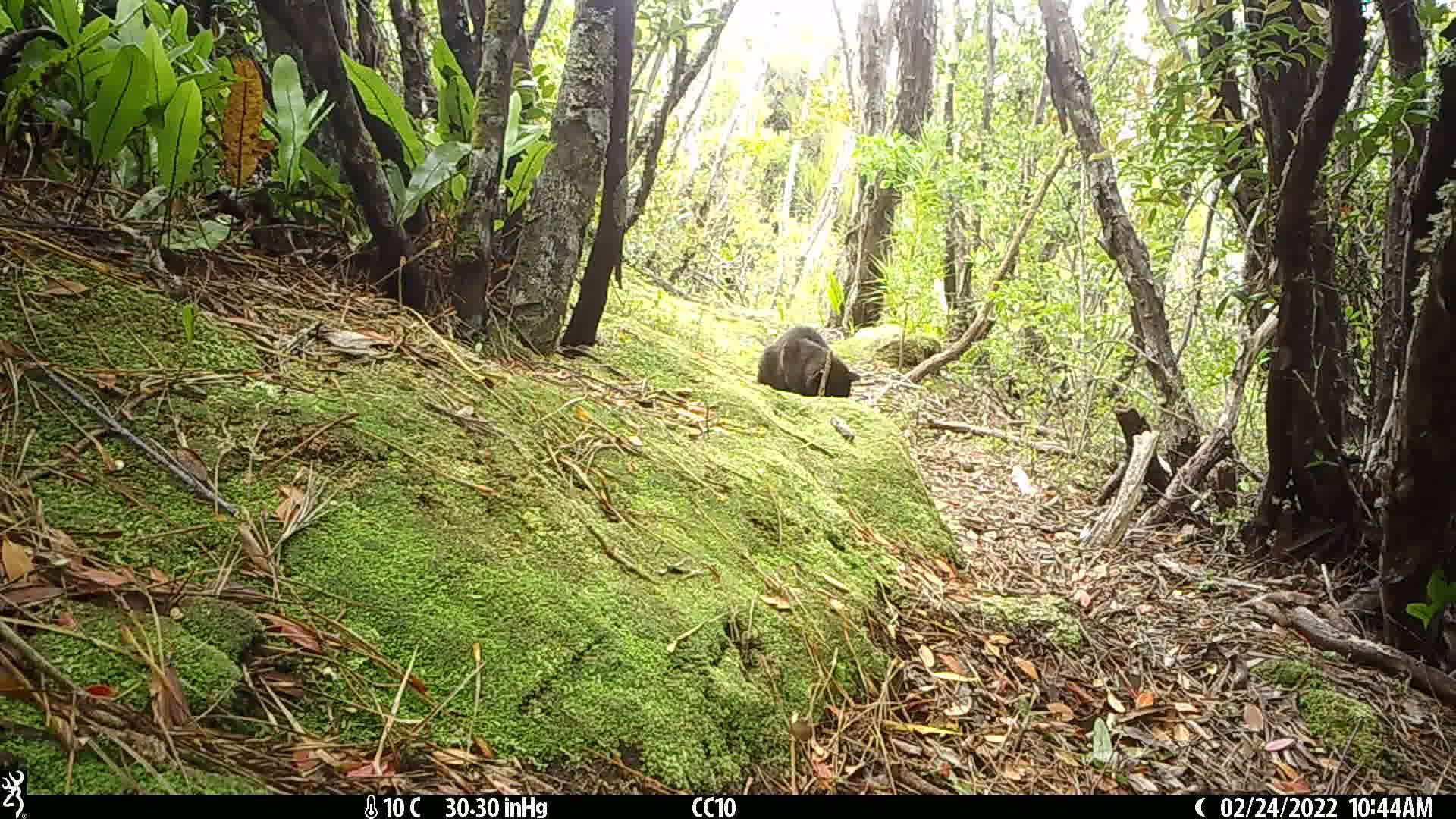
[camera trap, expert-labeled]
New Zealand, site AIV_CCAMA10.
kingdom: Animalia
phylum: Chordata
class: Mammalia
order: Carnivora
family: Felidae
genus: Felis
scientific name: Felis catus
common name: domestic cat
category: cat